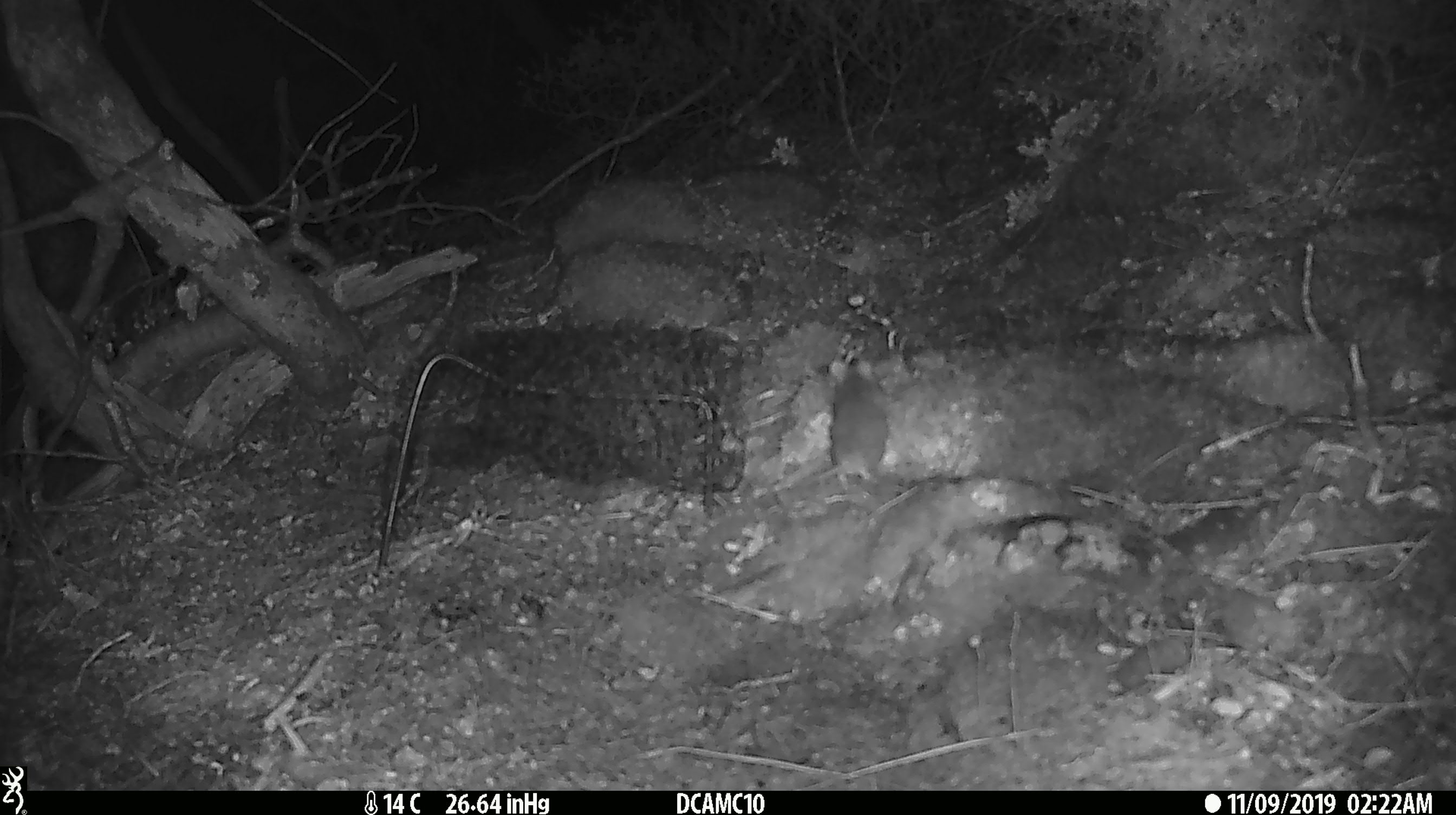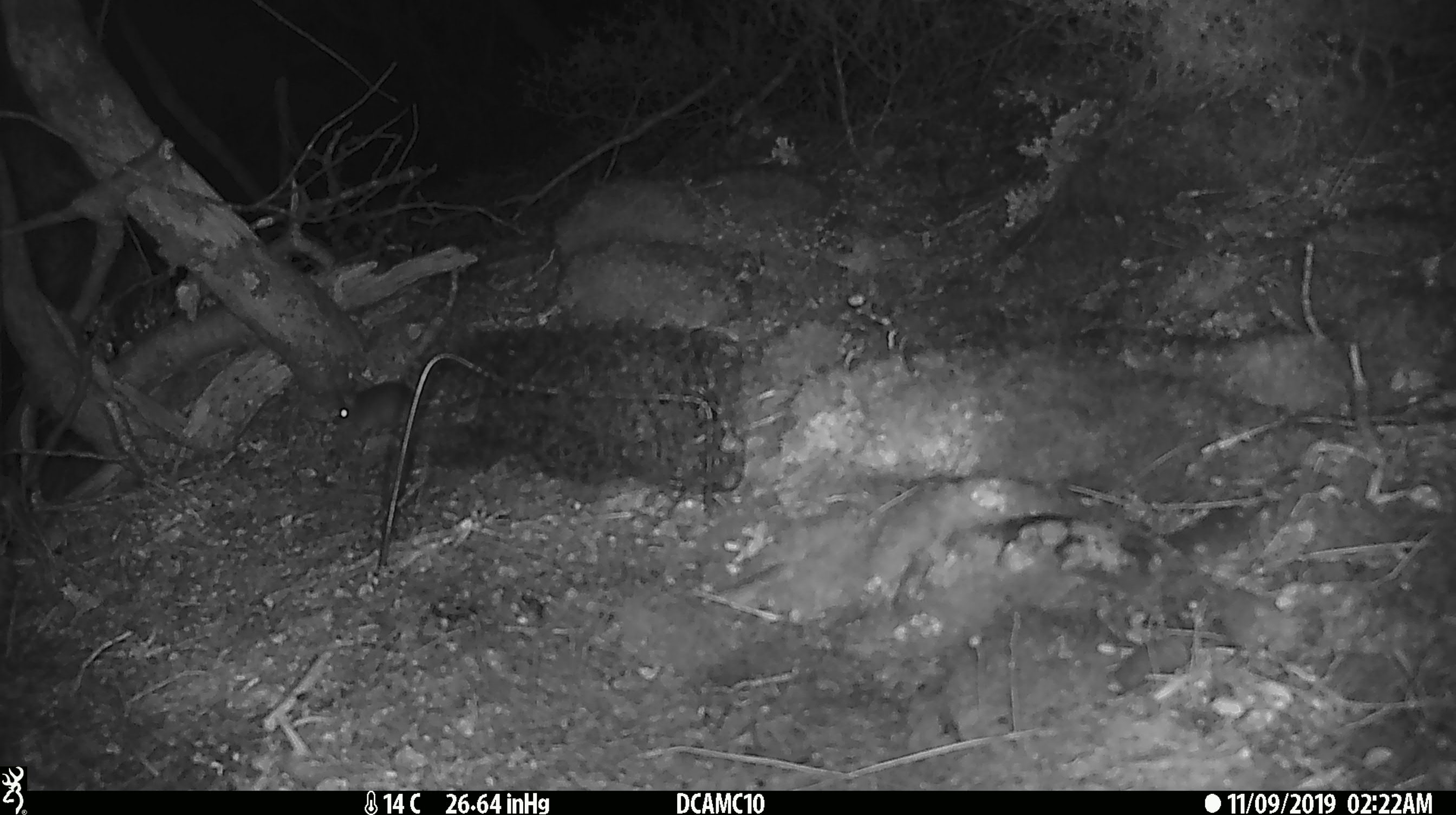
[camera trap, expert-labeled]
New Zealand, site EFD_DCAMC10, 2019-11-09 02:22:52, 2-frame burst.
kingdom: Animalia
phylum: Chordata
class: Mammalia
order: Rodentia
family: Muridae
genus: Mus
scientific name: Mus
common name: mouse